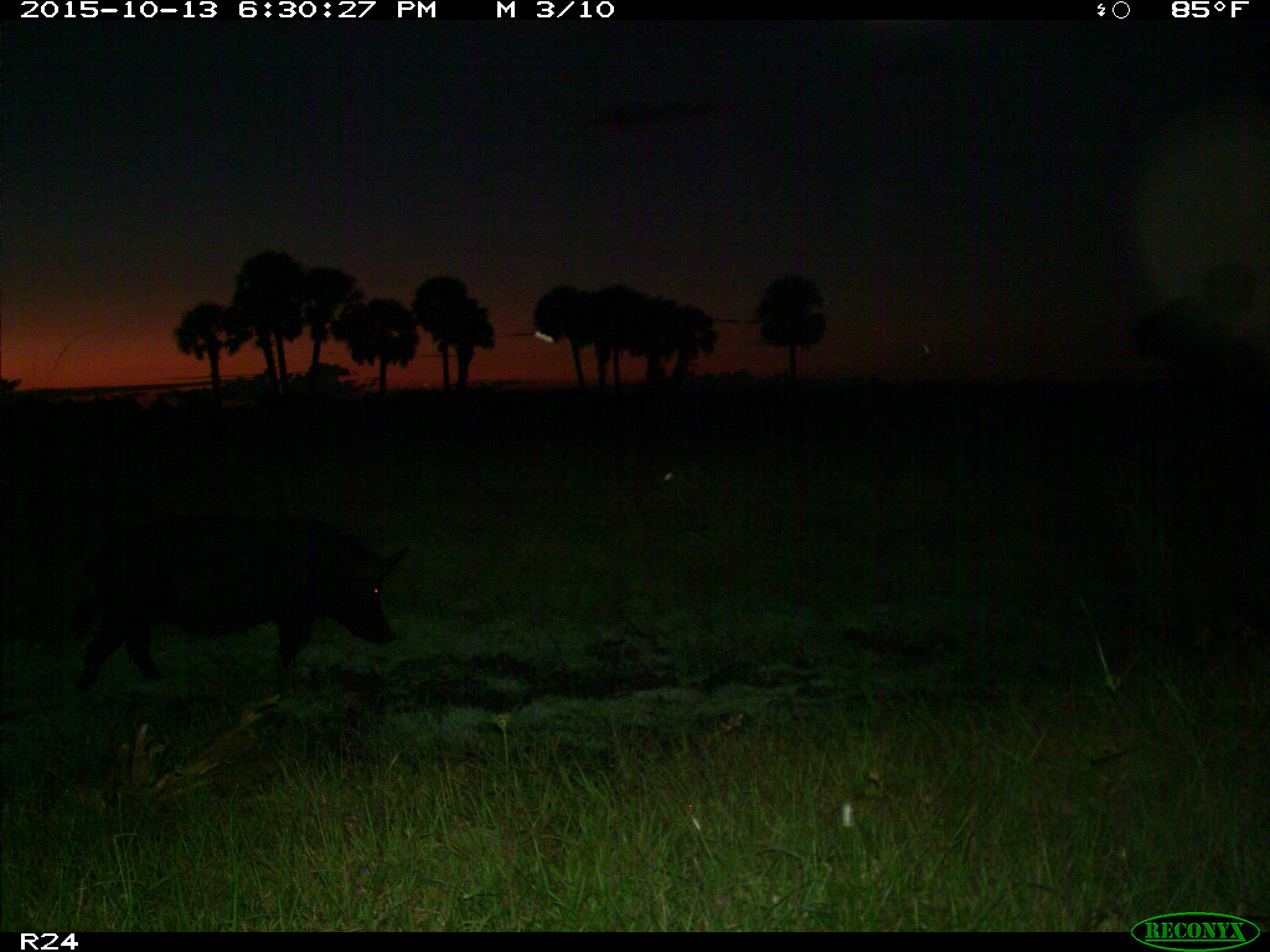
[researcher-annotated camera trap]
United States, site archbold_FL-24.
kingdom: Animalia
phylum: Chordata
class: Mammalia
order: Artiodactyla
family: Suidae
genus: Sus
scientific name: Sus scrofa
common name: wild boar